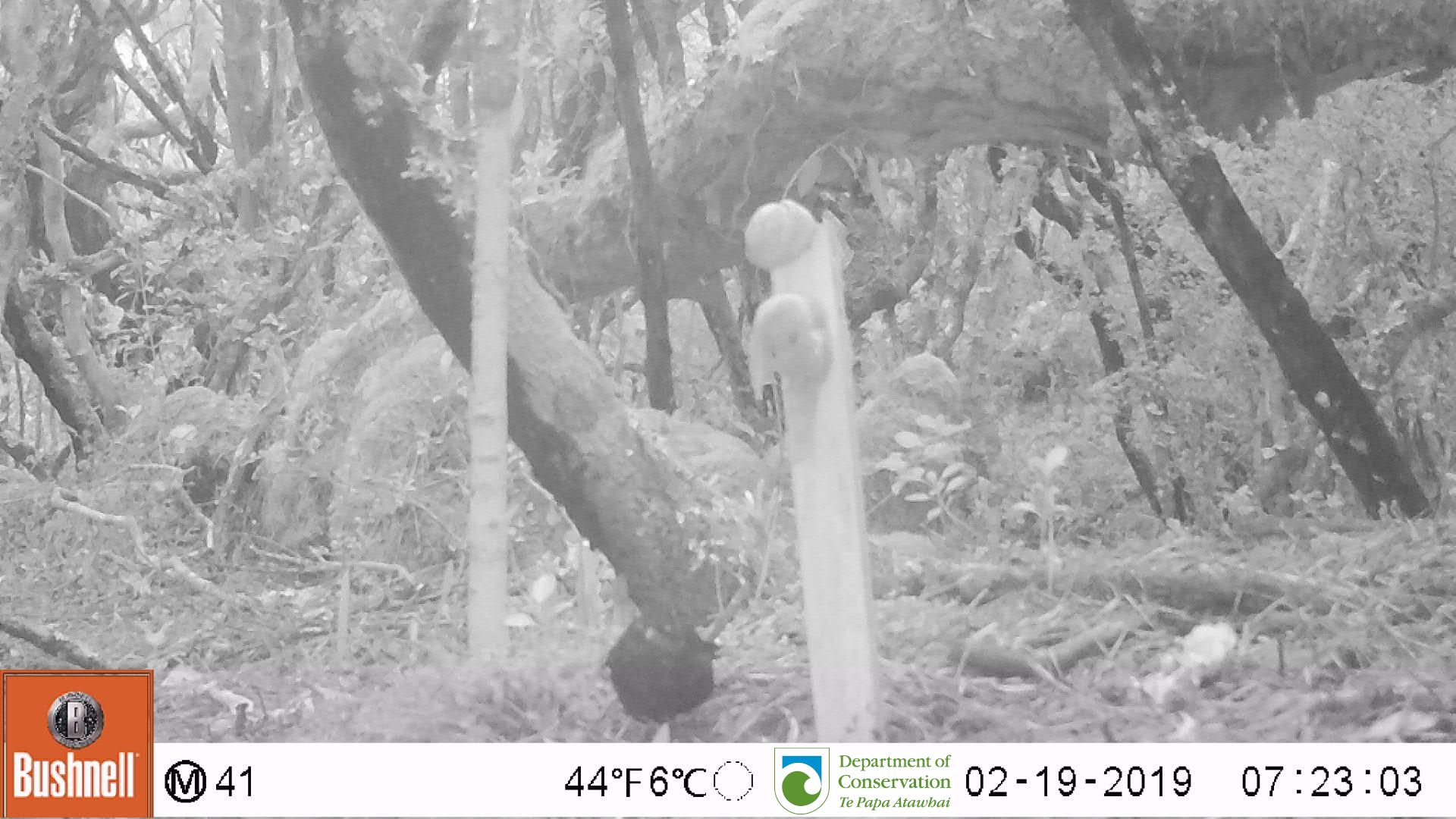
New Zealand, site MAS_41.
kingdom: Animalia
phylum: Chordata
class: Aves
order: Passeriformes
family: Turdidae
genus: Turdus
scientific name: Turdus merula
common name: eurasian blackbird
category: blackbird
Blackbird (eurasian blackbird) (Turdus merula).